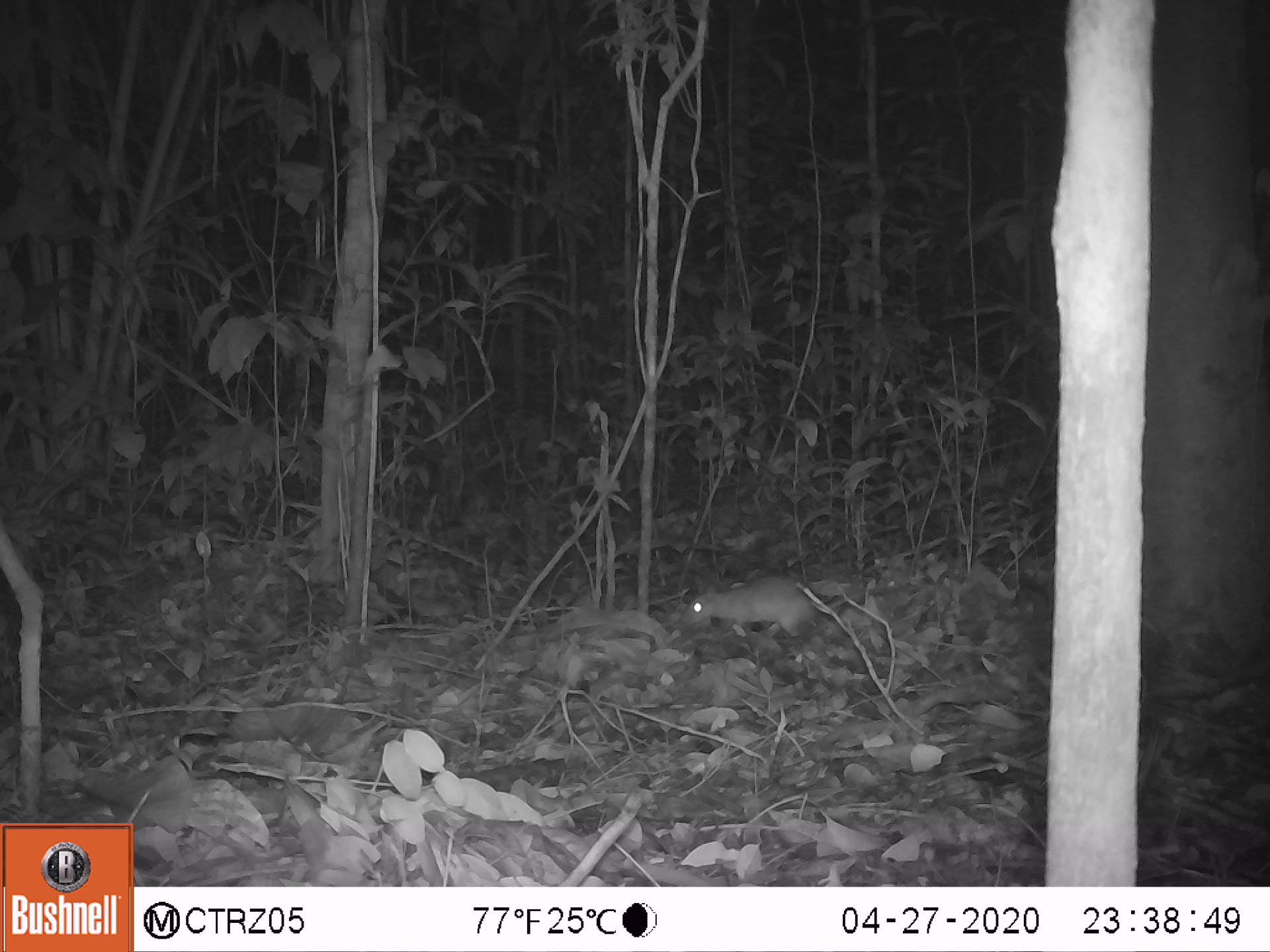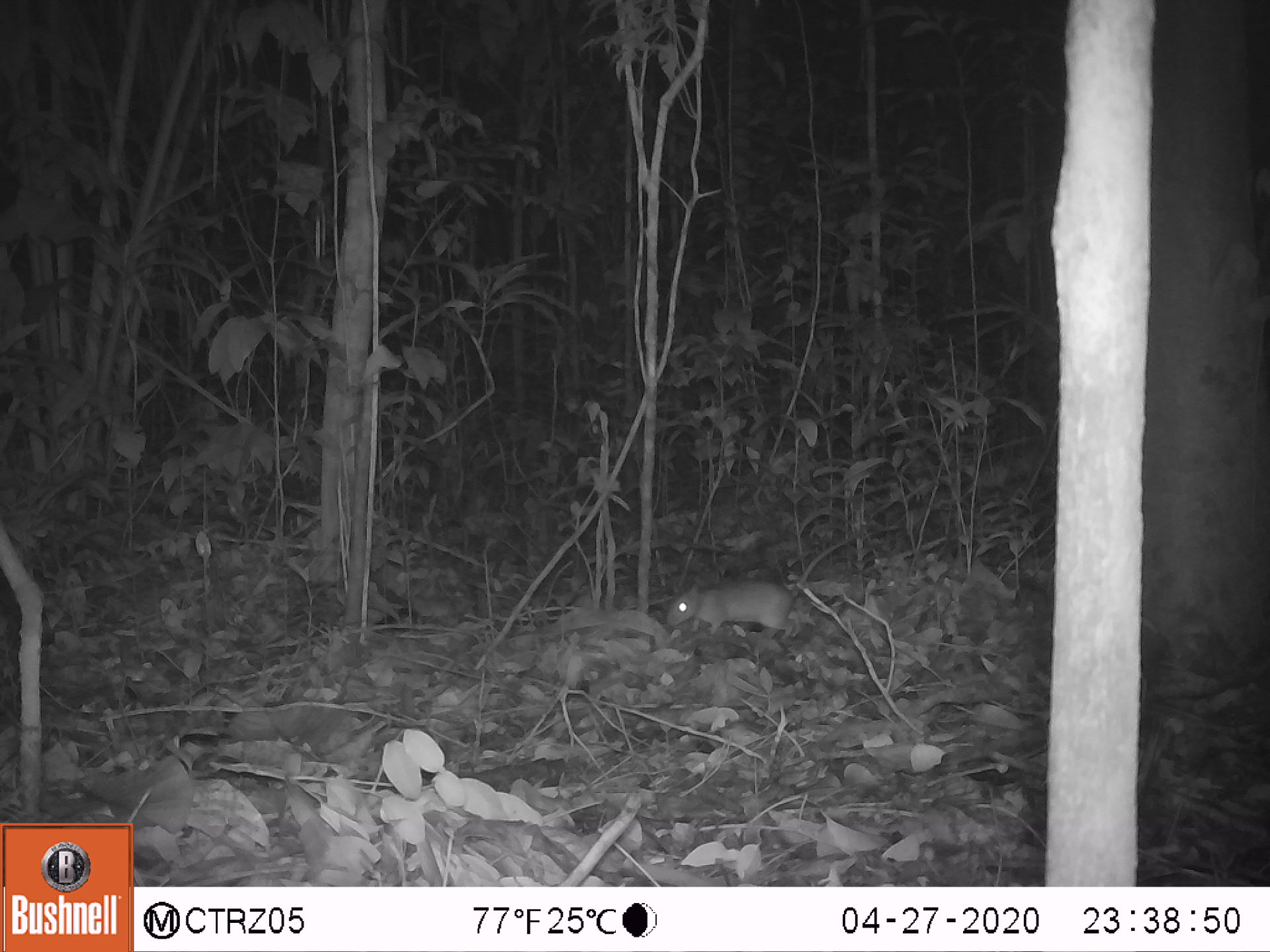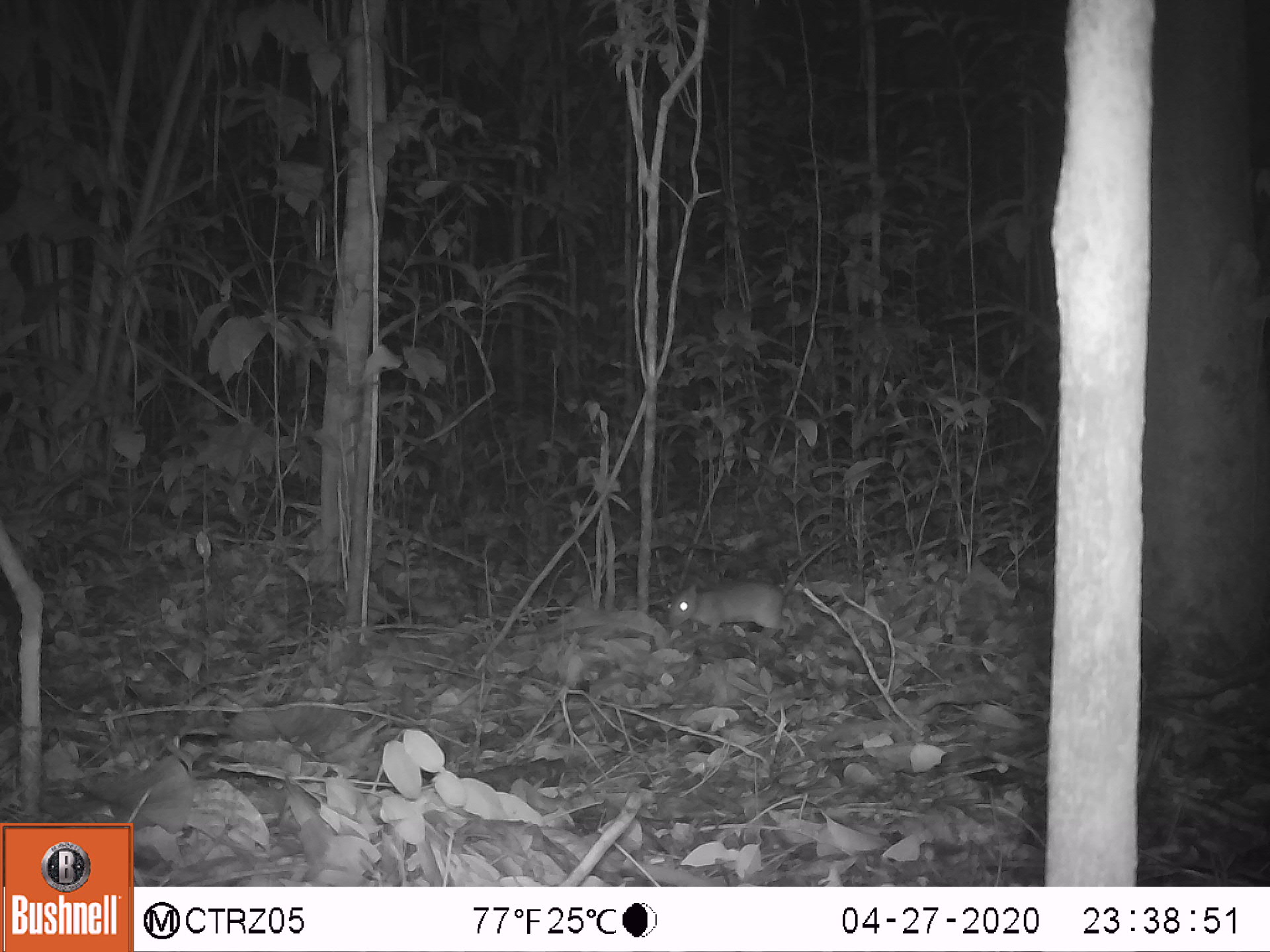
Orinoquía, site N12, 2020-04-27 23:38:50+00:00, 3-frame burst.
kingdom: Animalia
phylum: Chordata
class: Mammalia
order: Rodentia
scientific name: Rodentia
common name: rodent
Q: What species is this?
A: Rodent (Rodentia).